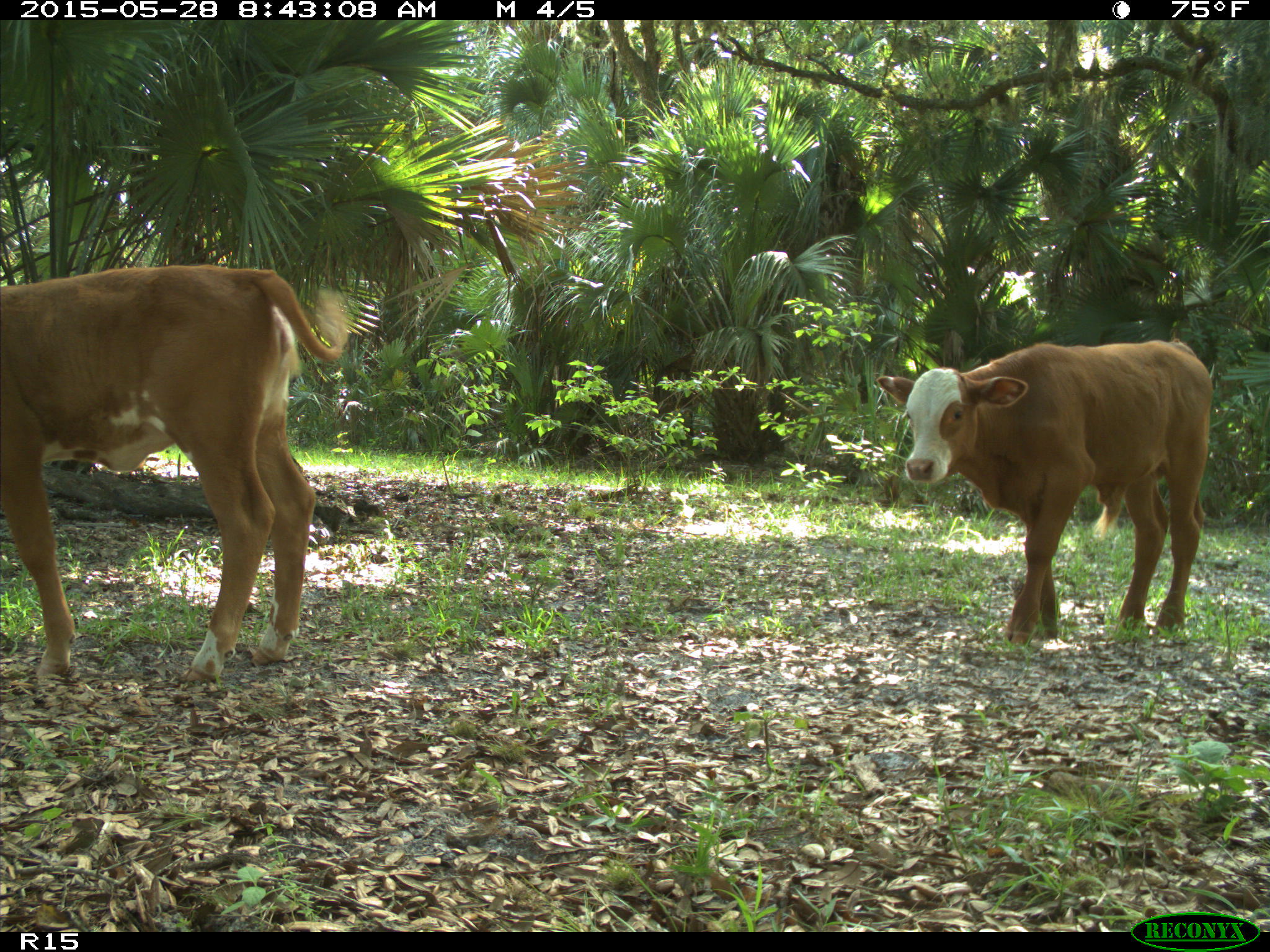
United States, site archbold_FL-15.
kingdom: Animalia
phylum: Chordata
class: Mammalia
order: Artiodactyla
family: Bovidae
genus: Bos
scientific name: Bos taurus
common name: domestic cow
Bos taurus (domestic cow).